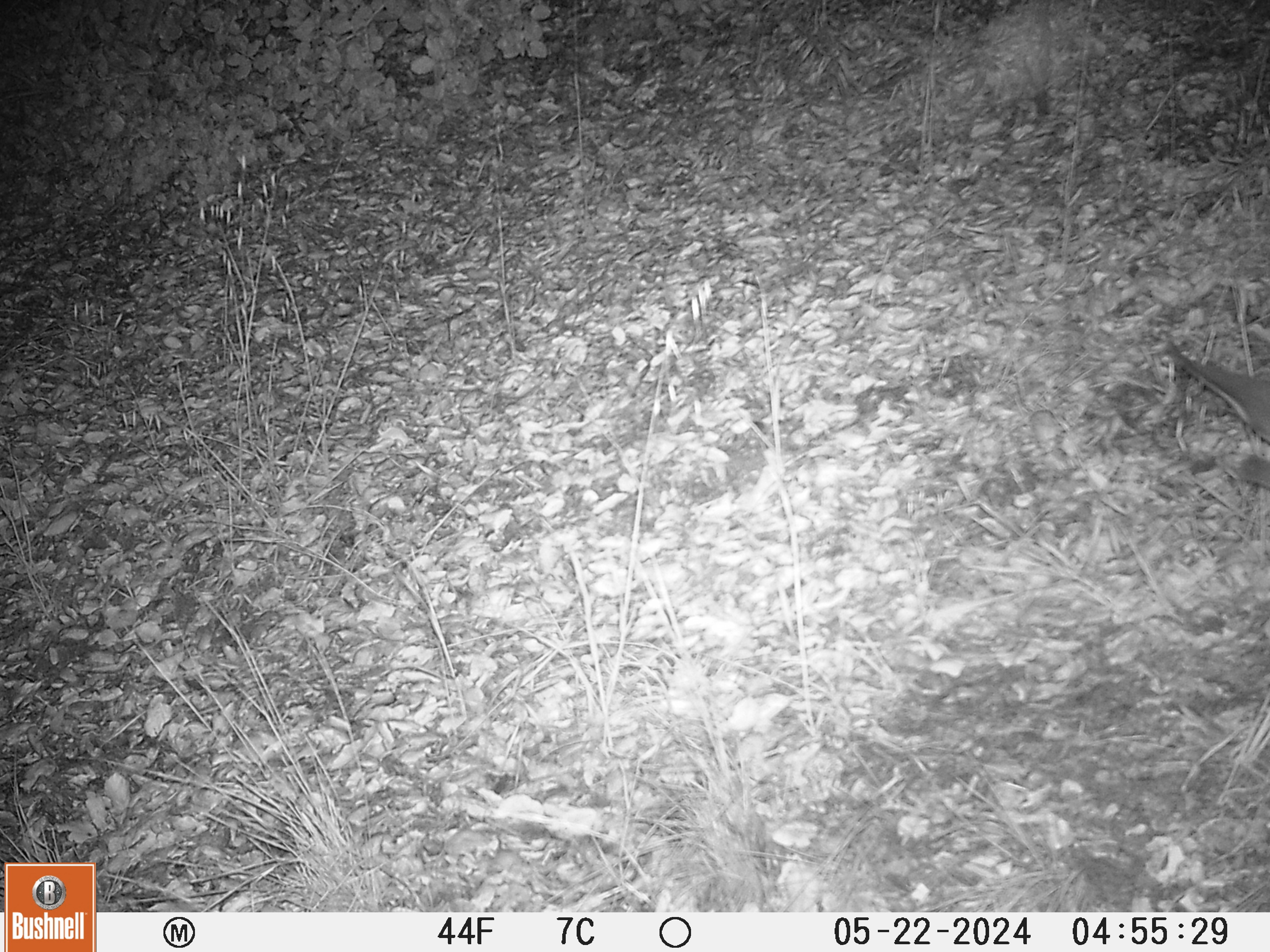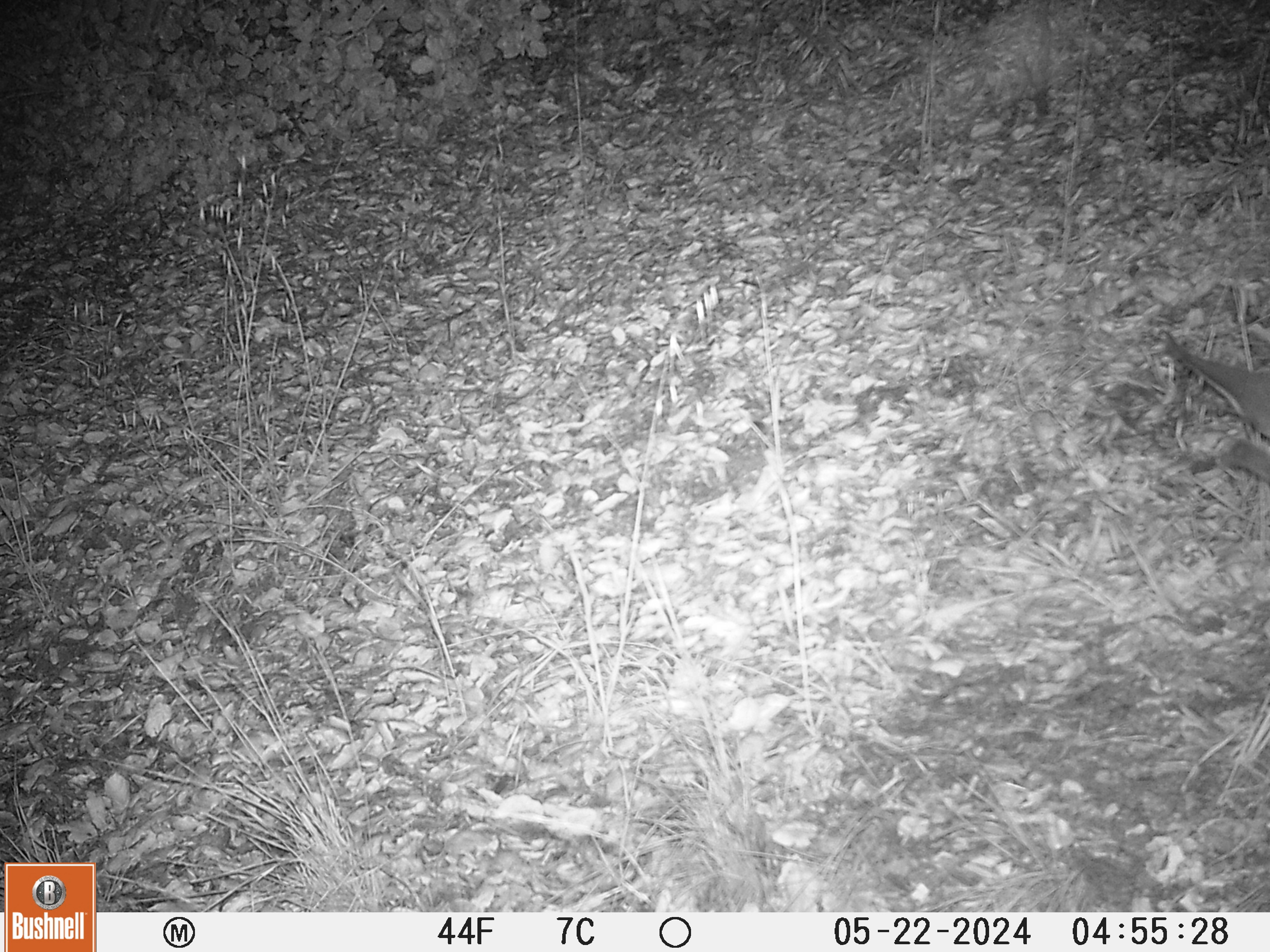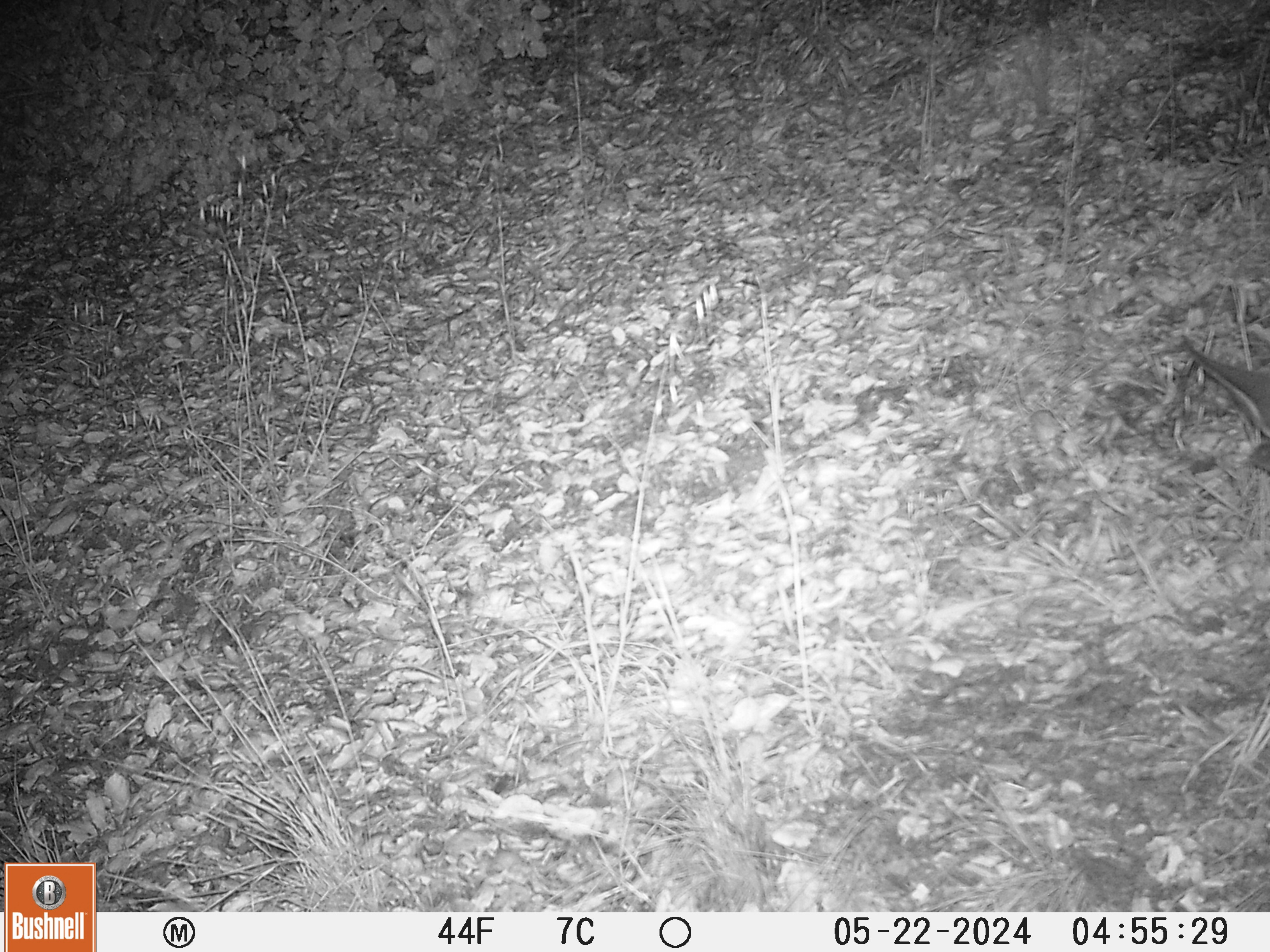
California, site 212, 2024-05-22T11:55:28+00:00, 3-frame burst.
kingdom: Animalia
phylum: Chordata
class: Mammalia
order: Artiodactyla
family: Cervidae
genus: Odocoileus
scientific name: Odocoileus hemionus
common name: mule deer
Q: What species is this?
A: Mule deer (Odocoileus hemionus).